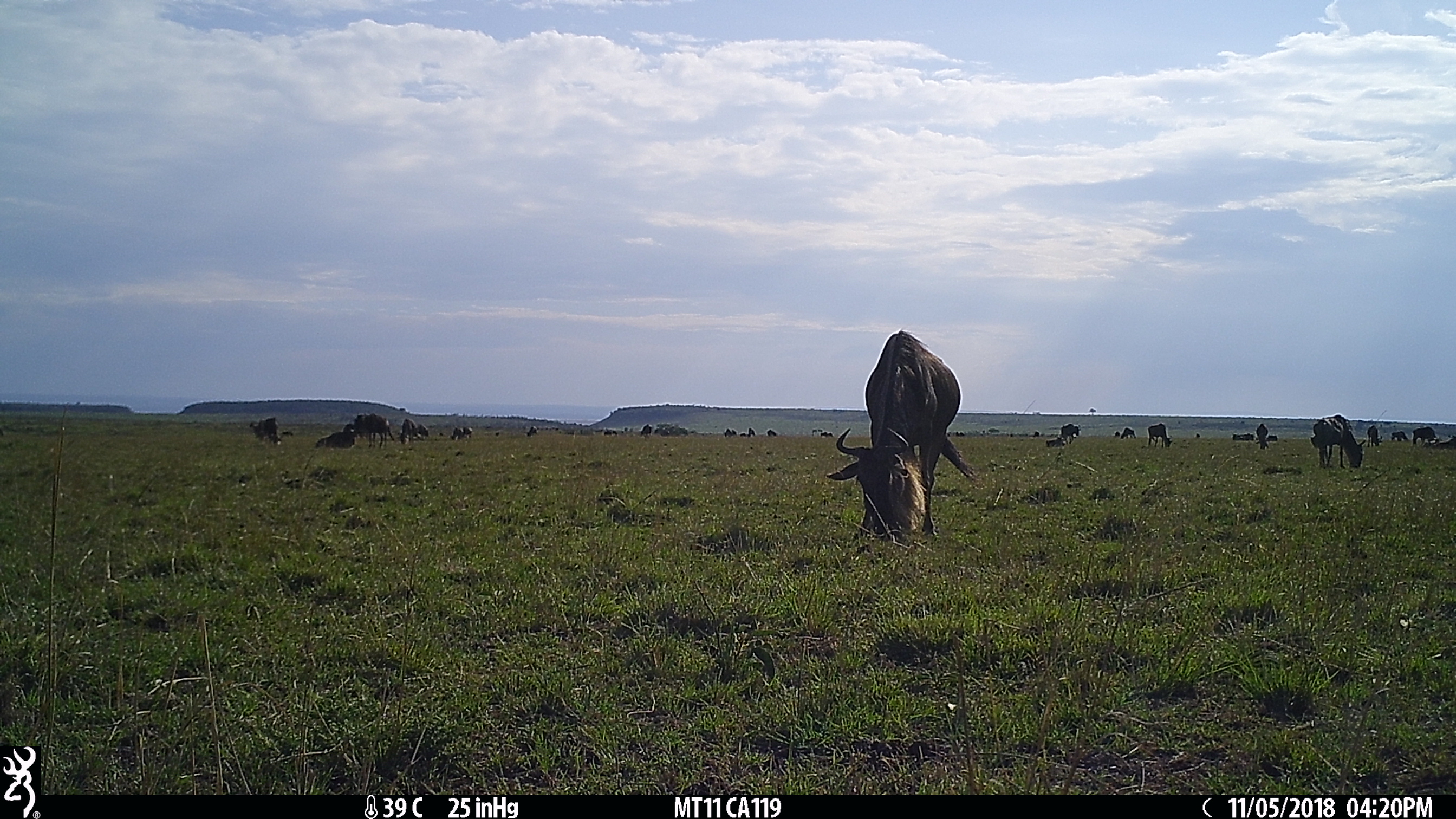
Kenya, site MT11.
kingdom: Animalia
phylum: Chordata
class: Mammalia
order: Artiodactyla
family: Bovidae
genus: Connochaetes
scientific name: Connochaetes taurinus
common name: blue wildebeest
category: wildebeest